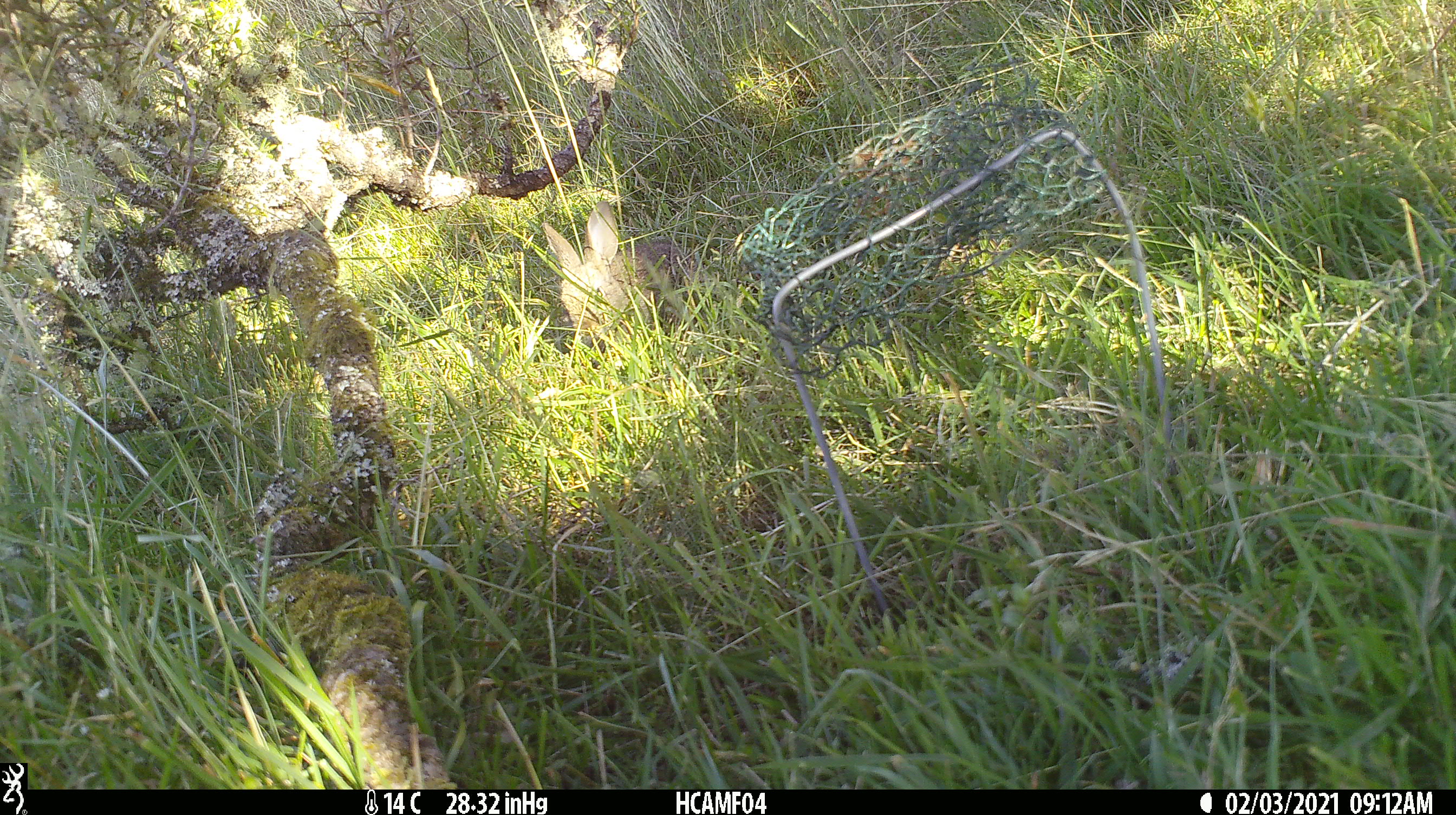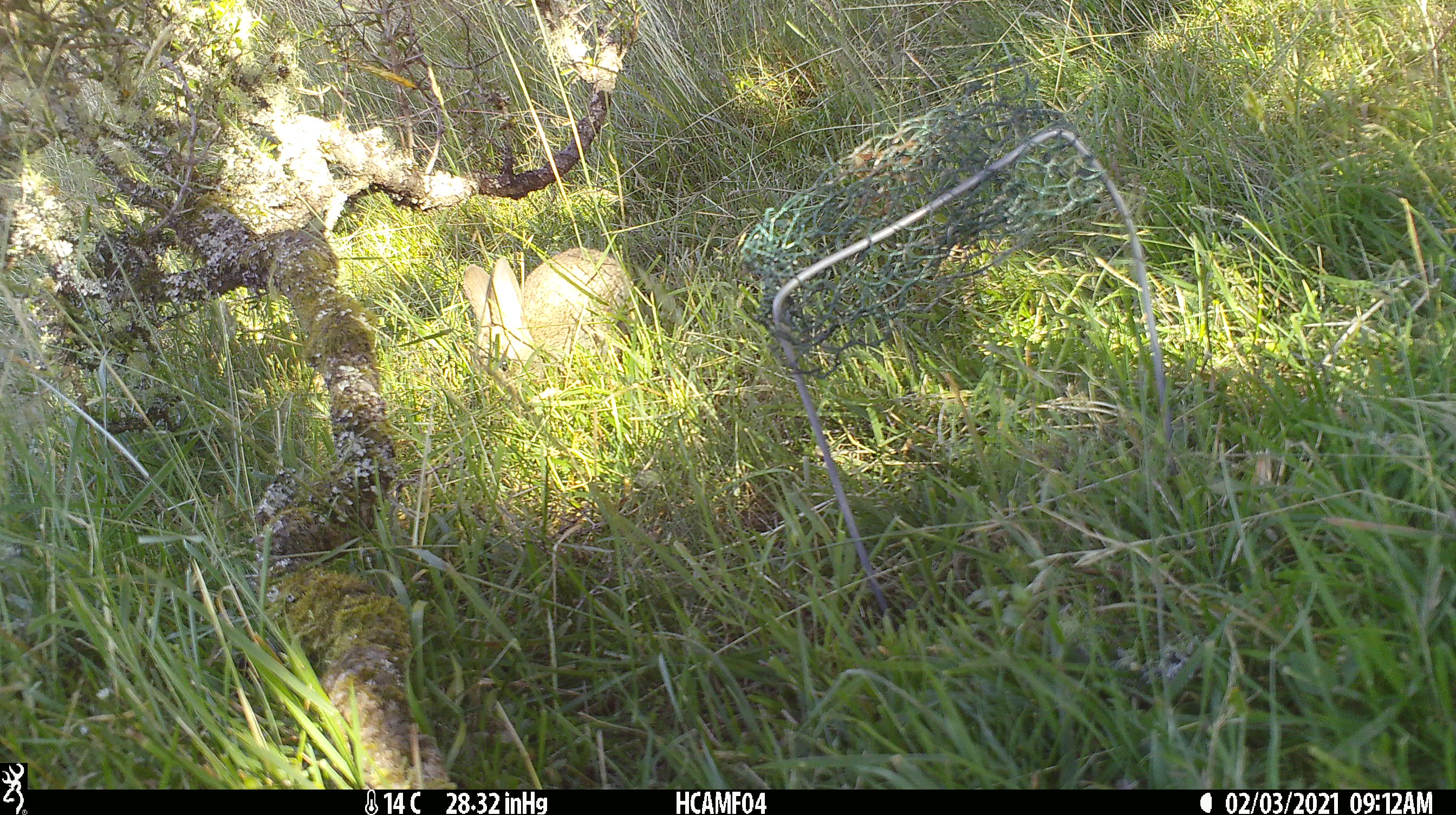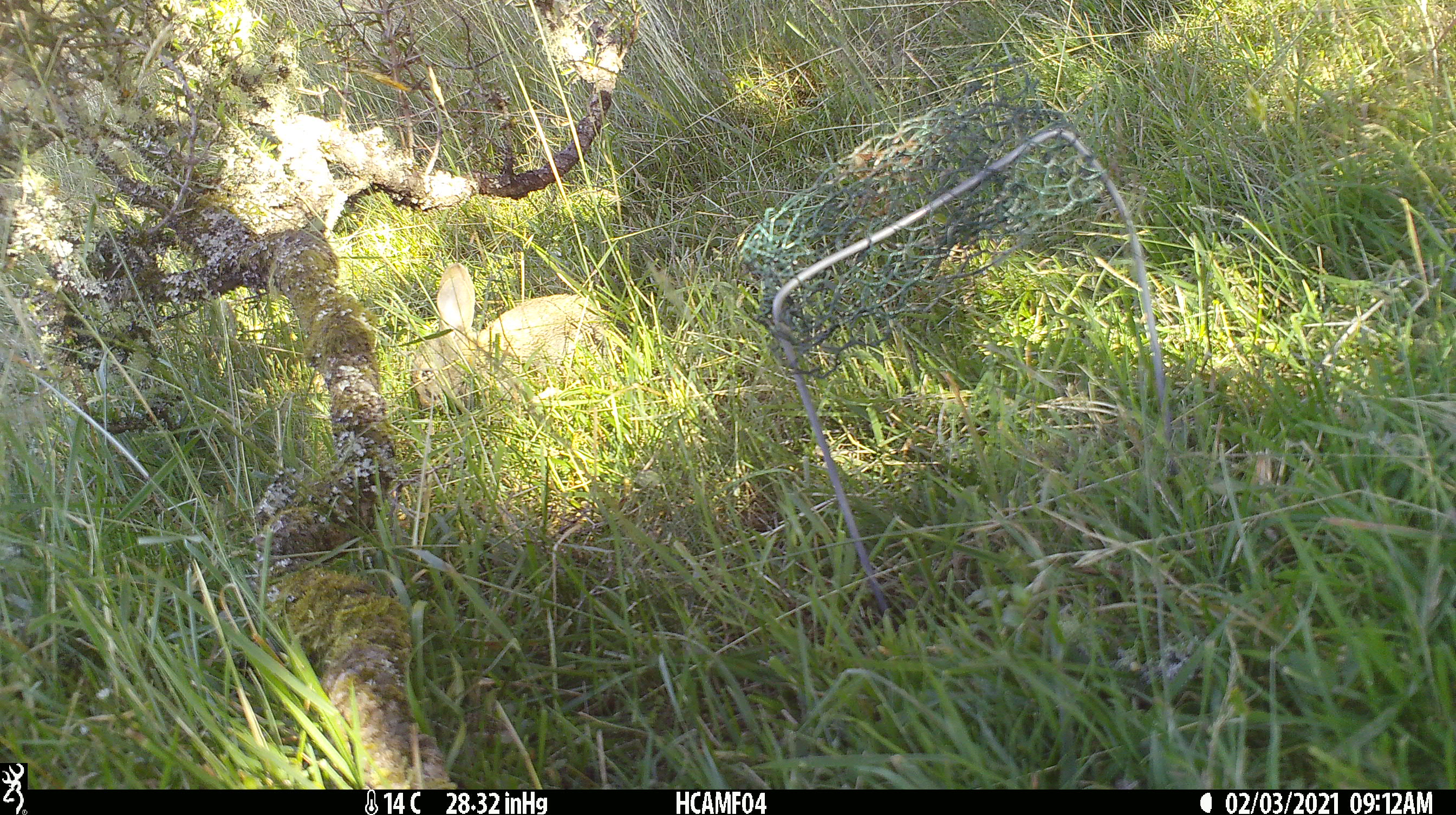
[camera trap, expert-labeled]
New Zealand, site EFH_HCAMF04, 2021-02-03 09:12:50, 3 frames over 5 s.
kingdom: Animalia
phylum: Chordata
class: Mammalia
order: Lagomorpha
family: Leporidae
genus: Oryctolagus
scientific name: Oryctolagus cuniculus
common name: european rabbit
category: rabbit